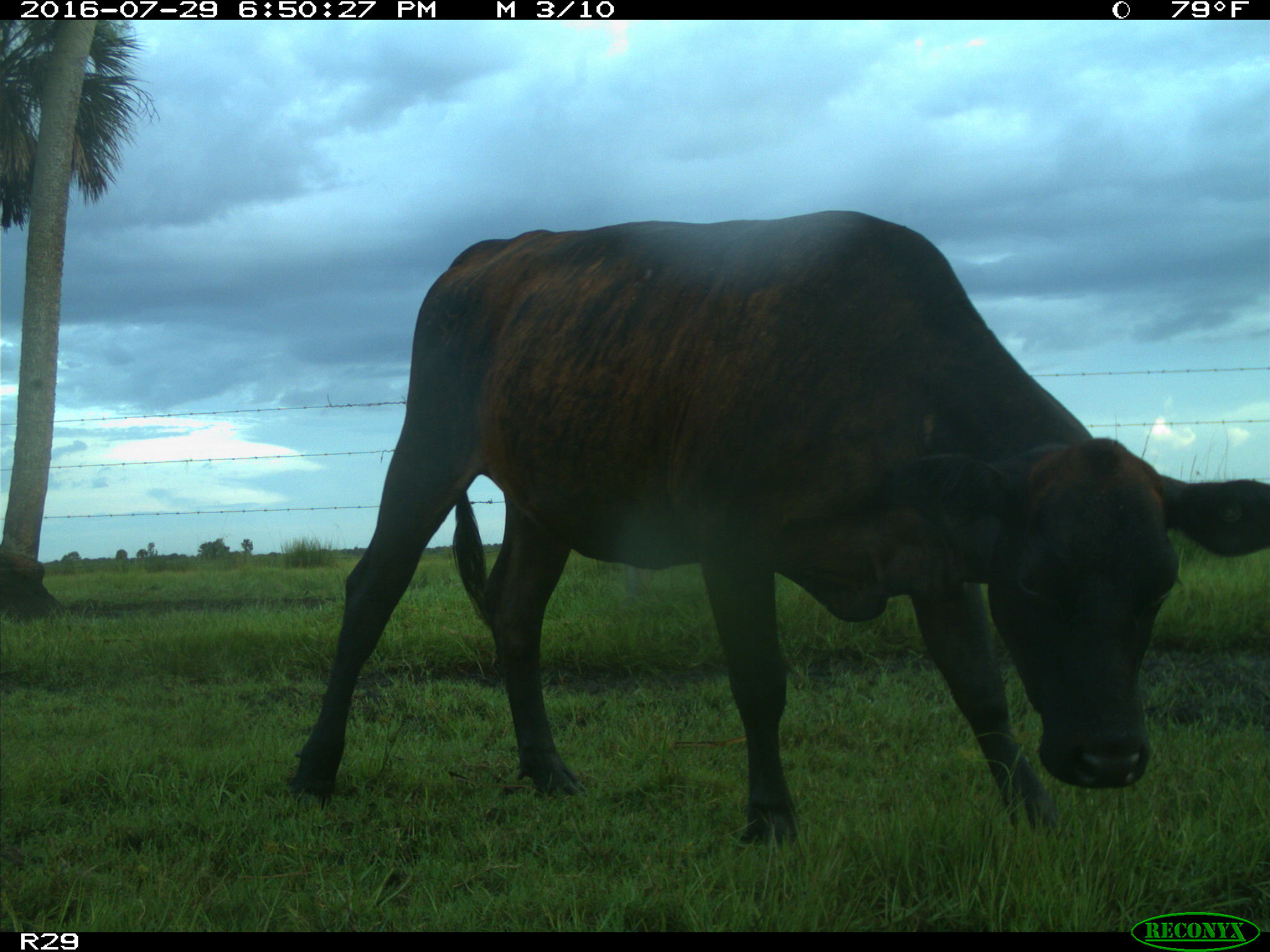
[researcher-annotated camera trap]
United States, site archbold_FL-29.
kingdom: Animalia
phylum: Chordata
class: Mammalia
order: Artiodactyla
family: Bovidae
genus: Bos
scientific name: Bos taurus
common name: domestic cow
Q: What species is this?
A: Bos taurus (domestic cow).